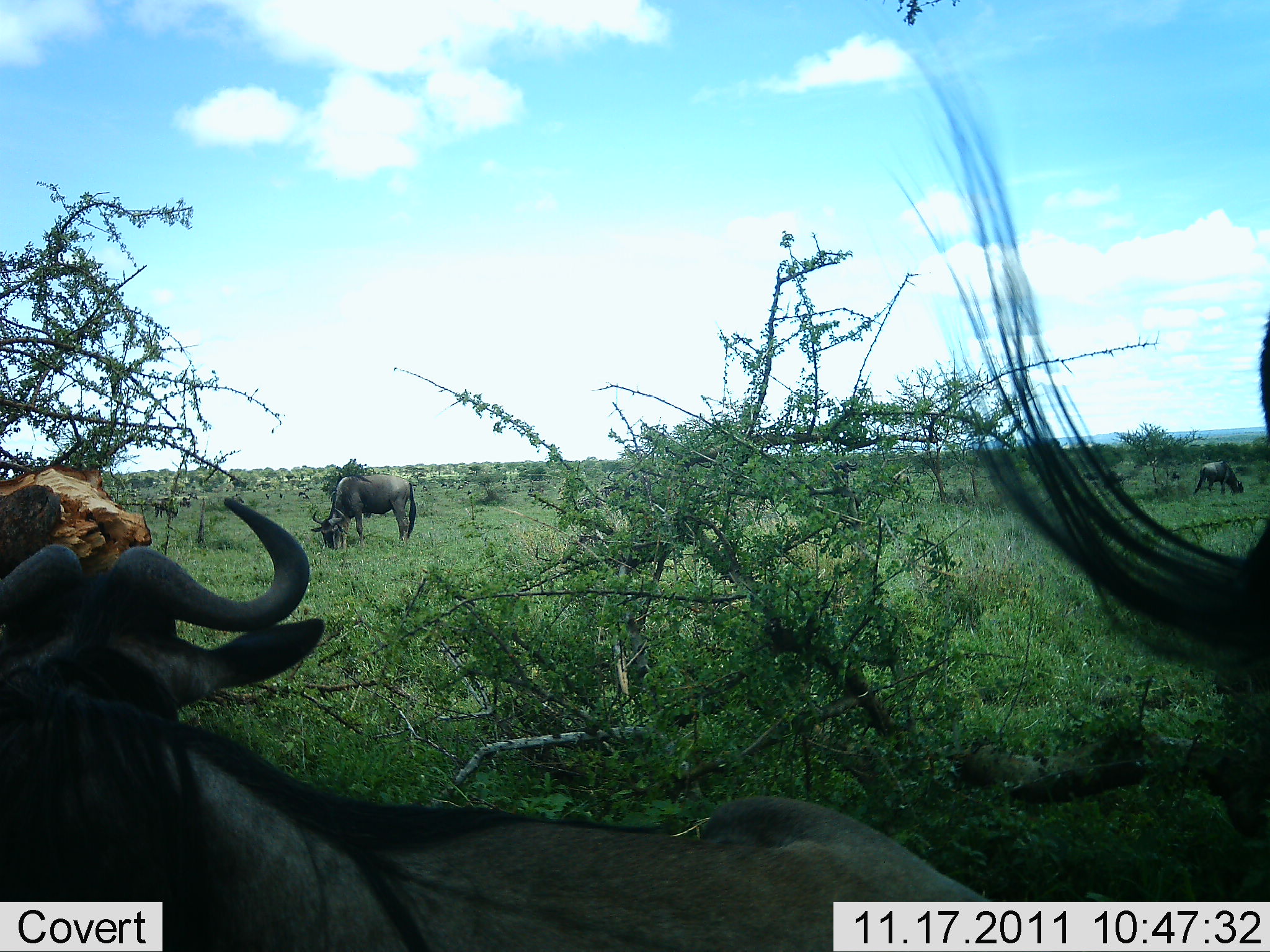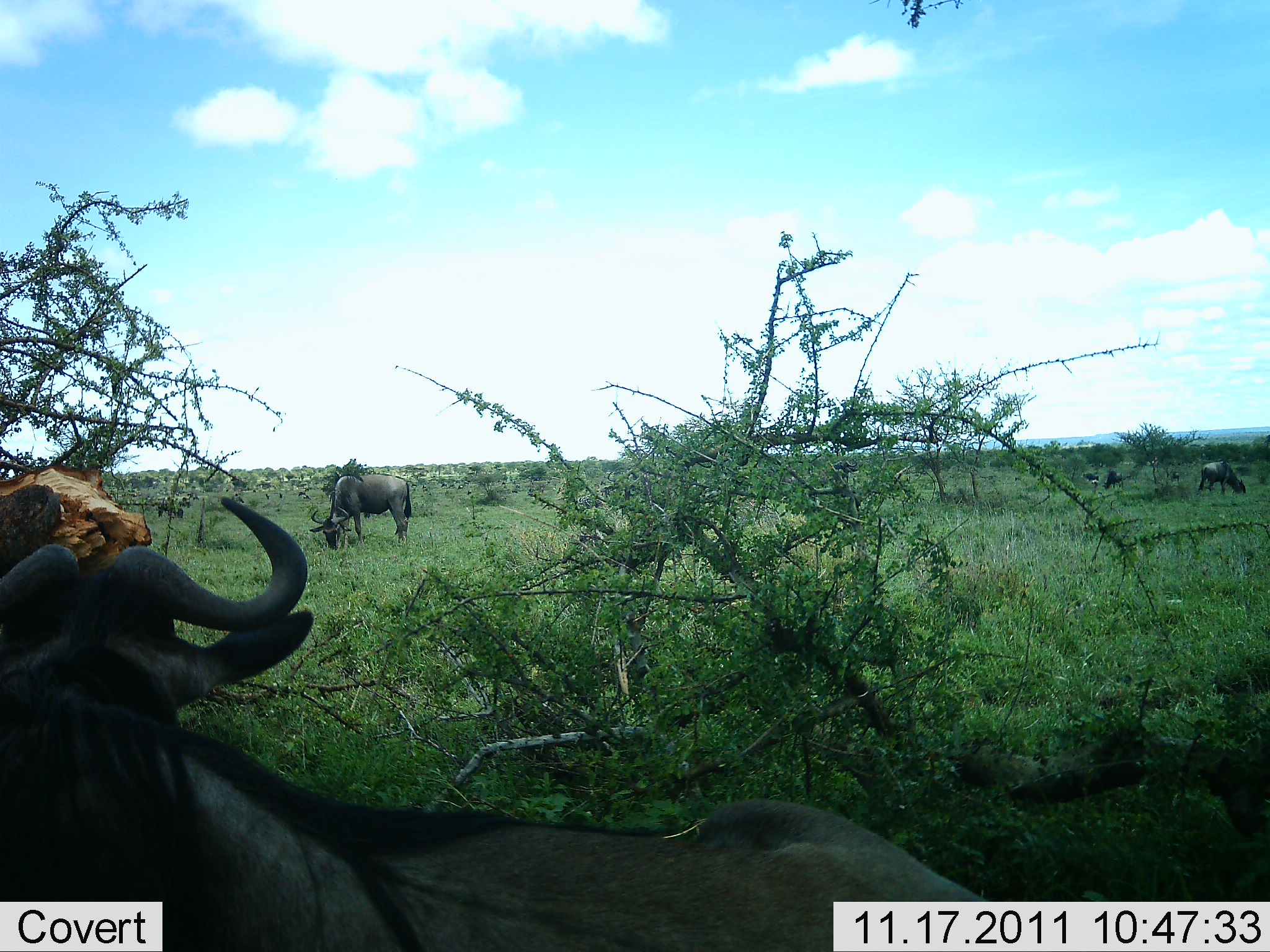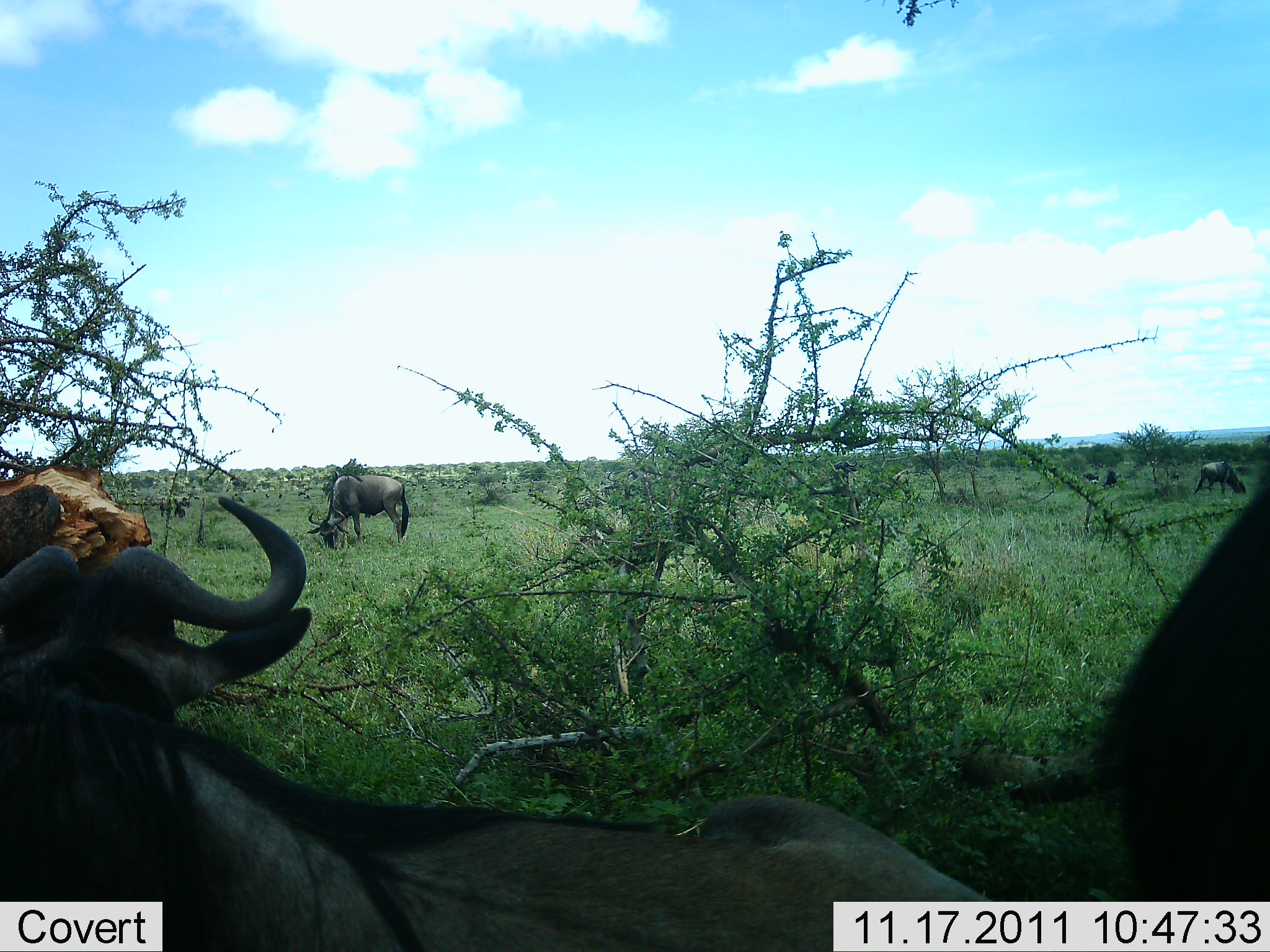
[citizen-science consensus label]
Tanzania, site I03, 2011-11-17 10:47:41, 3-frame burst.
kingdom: Animalia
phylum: Chordata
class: Mammalia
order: Artiodactyla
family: Bovidae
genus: Connochaetes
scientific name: Connochaetes taurinus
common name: blue wildebeest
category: wildebeest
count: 5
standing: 62%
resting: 31%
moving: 15%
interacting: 0%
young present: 0%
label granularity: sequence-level